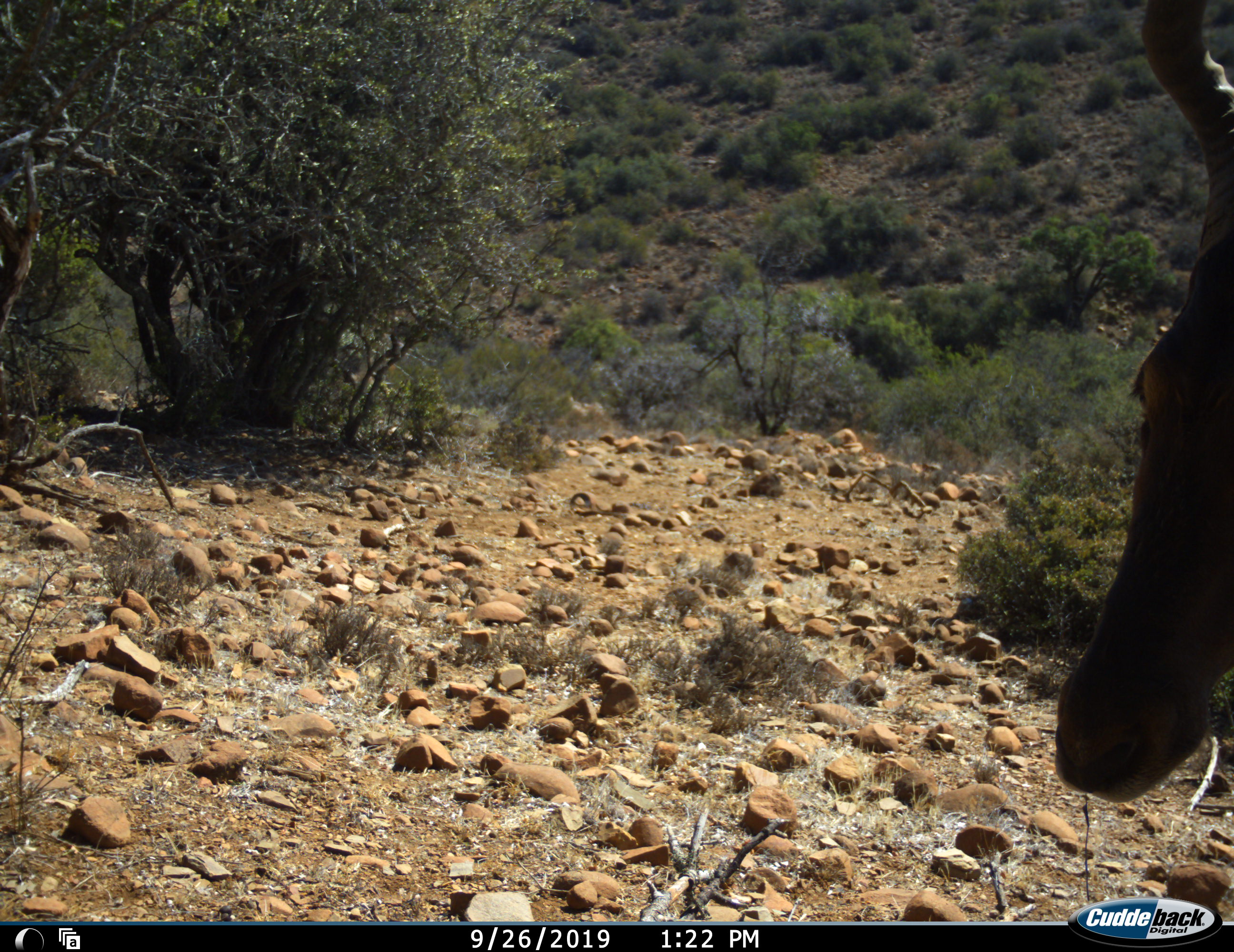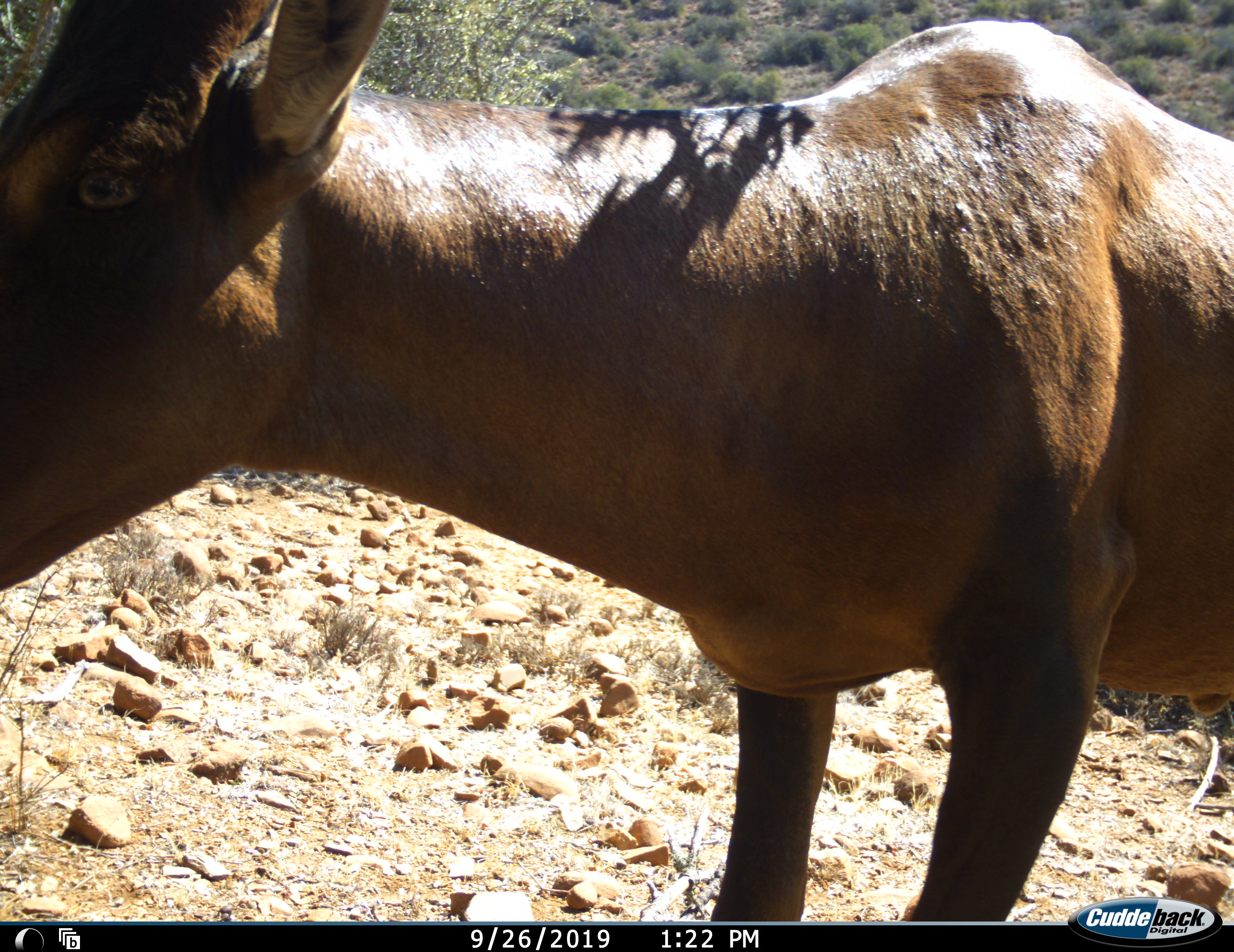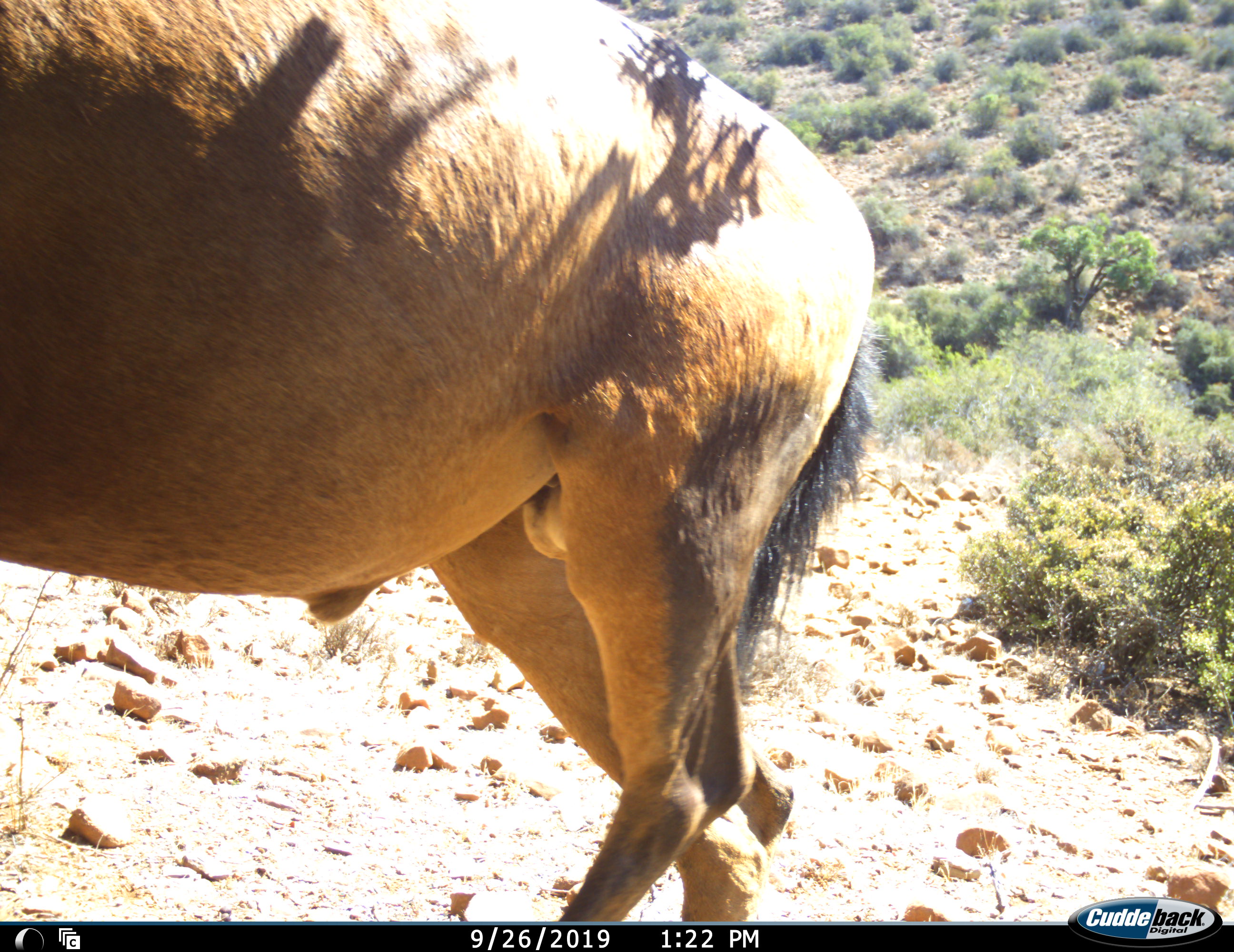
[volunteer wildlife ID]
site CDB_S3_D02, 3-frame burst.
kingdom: Animalia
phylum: Chordata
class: Mammalia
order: Artiodactyla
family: Bovidae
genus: Alcelaphus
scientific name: Alcelaphus buselaphus caama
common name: red hartebeest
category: hartebeestred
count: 1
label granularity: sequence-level